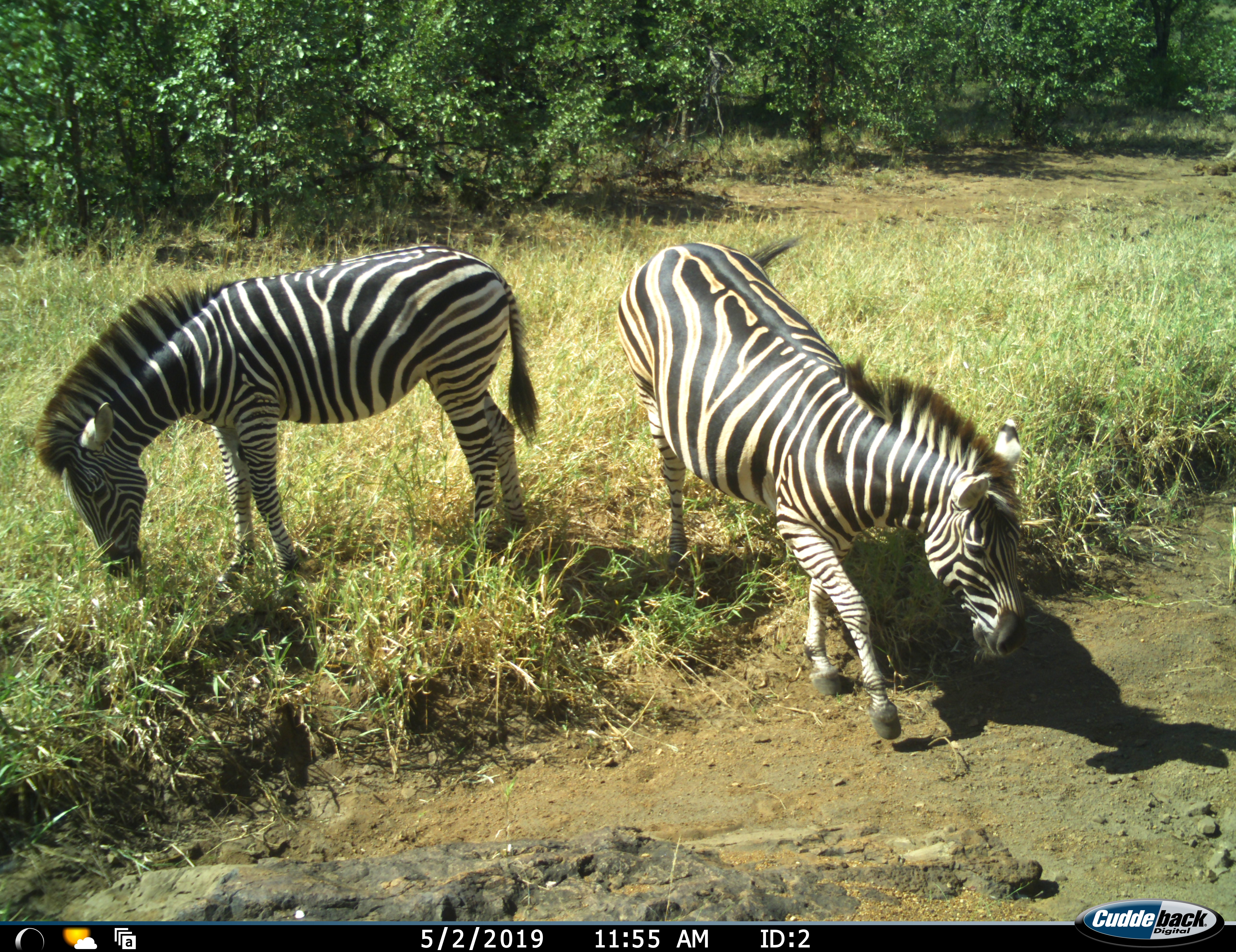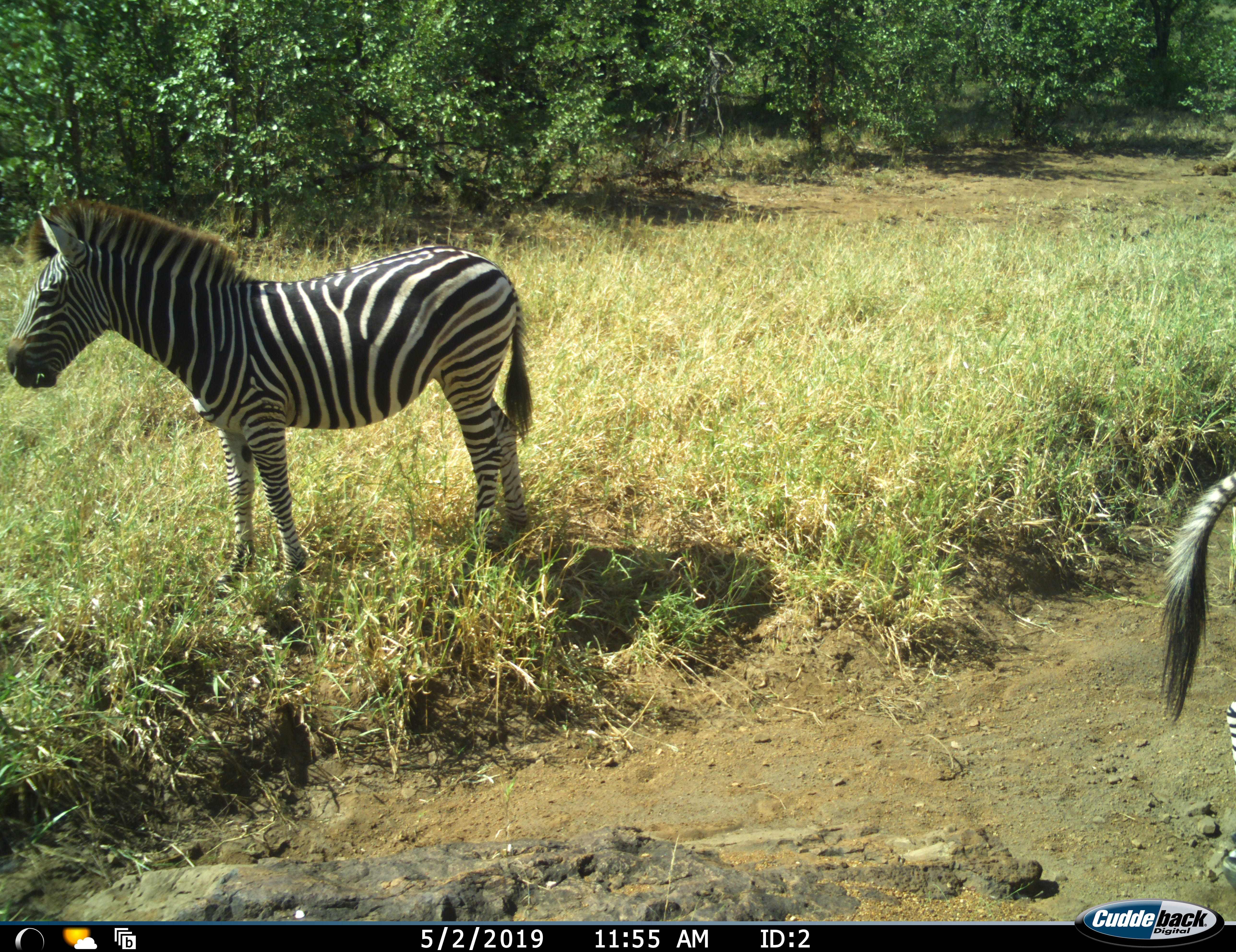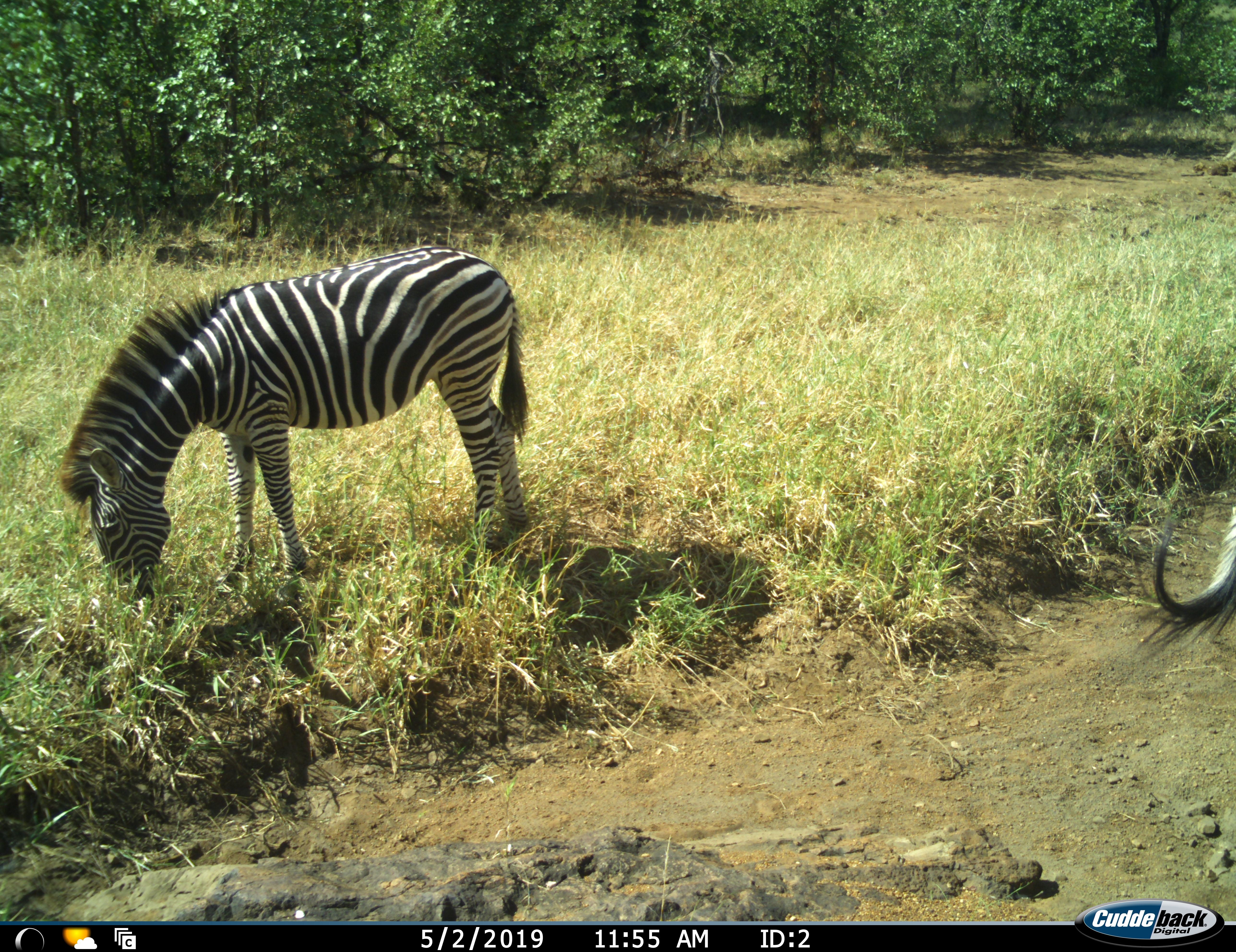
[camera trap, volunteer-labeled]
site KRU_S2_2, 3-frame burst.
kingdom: Animalia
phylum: Chordata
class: Mammalia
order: Perissodactyla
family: Equidae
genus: Equus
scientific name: Equus quagga burchellii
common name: burchell's zebra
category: zebraburchells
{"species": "zebraburchells (burchell's zebra) (Equus quagga burchellii)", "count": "2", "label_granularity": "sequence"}